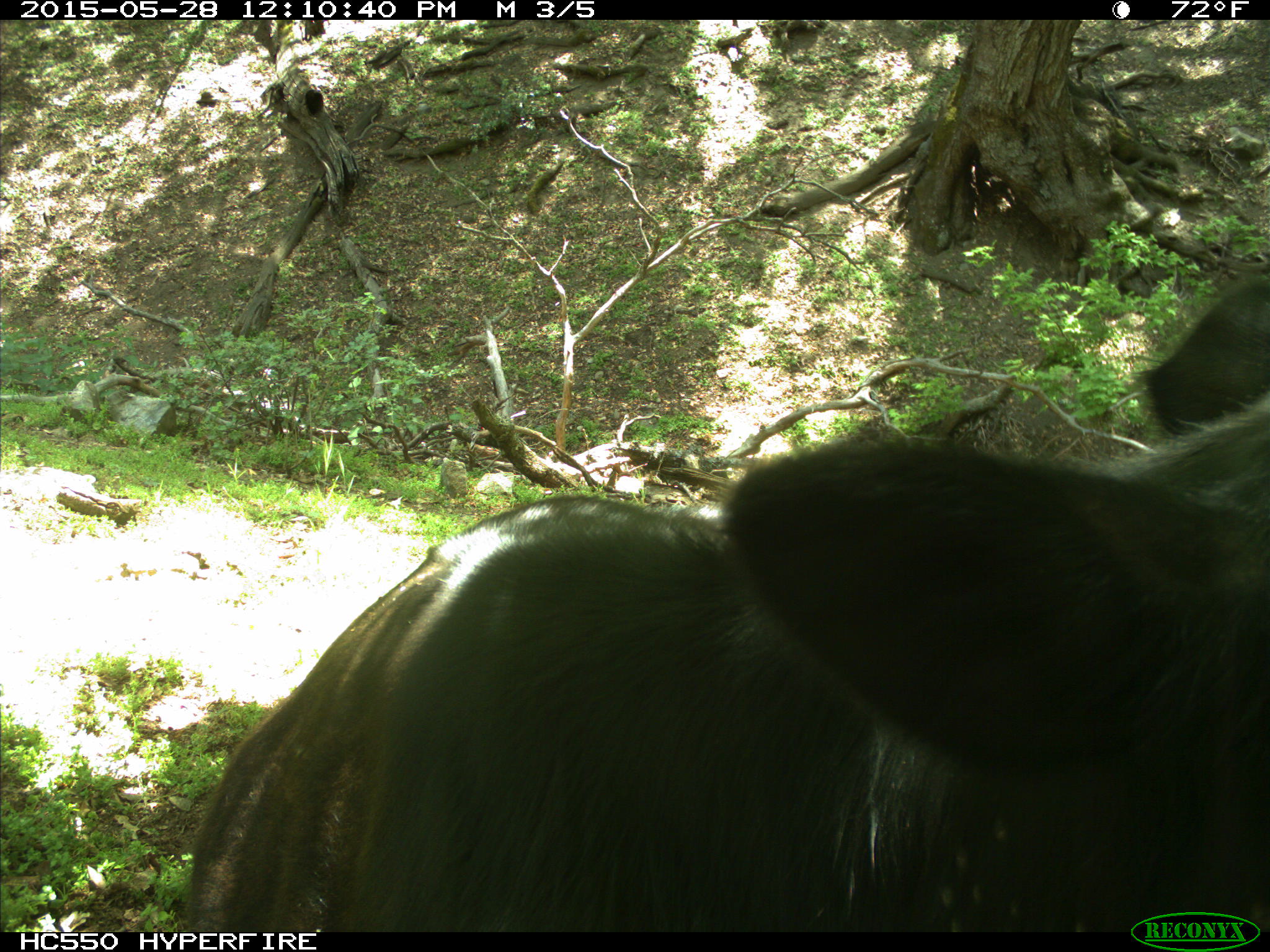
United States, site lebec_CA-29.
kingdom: Animalia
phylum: Chordata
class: Mammalia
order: Artiodactyla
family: Bovidae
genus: Bos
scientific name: Bos taurus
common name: domestic cow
Bos taurus (domestic cow).